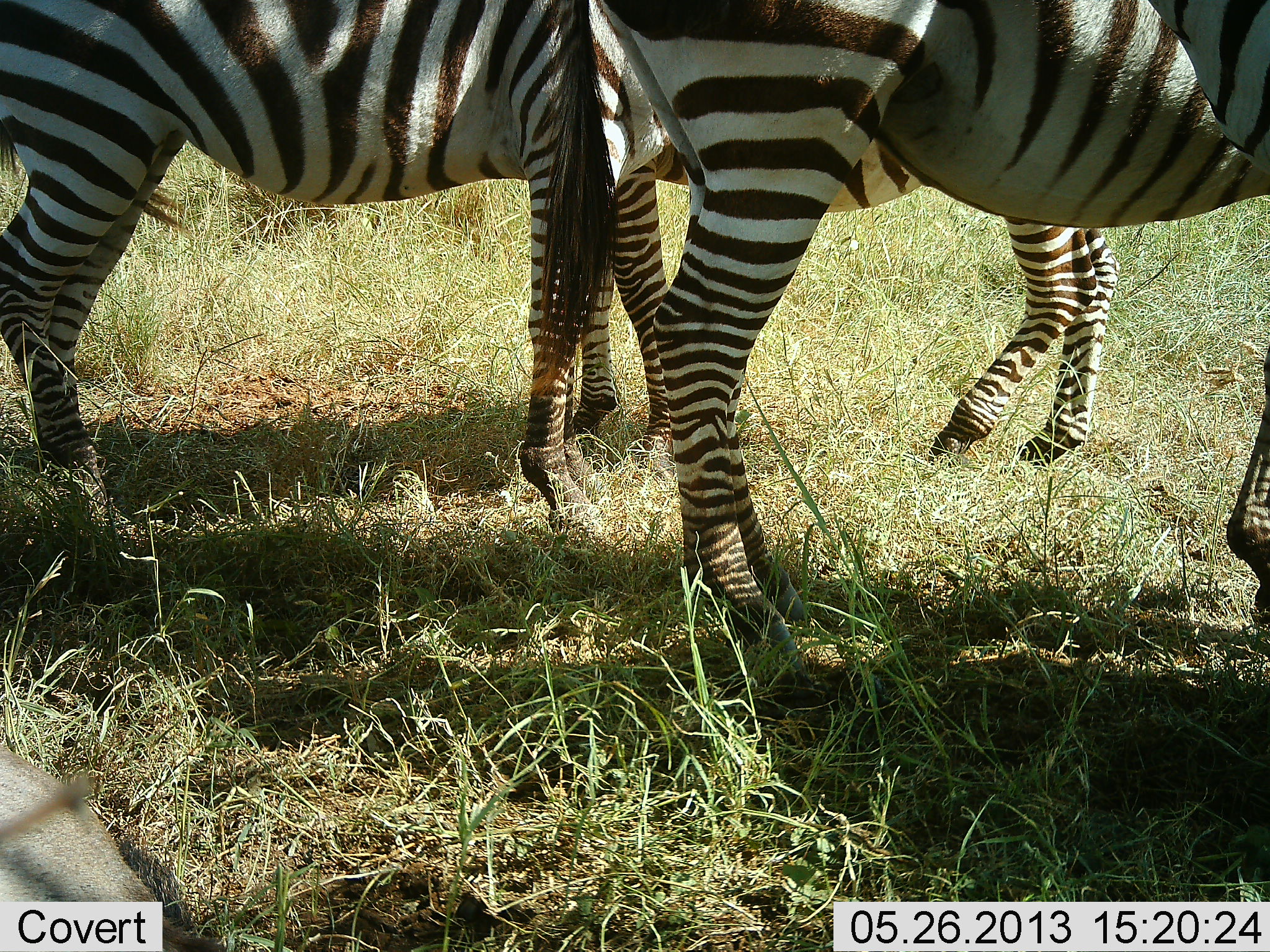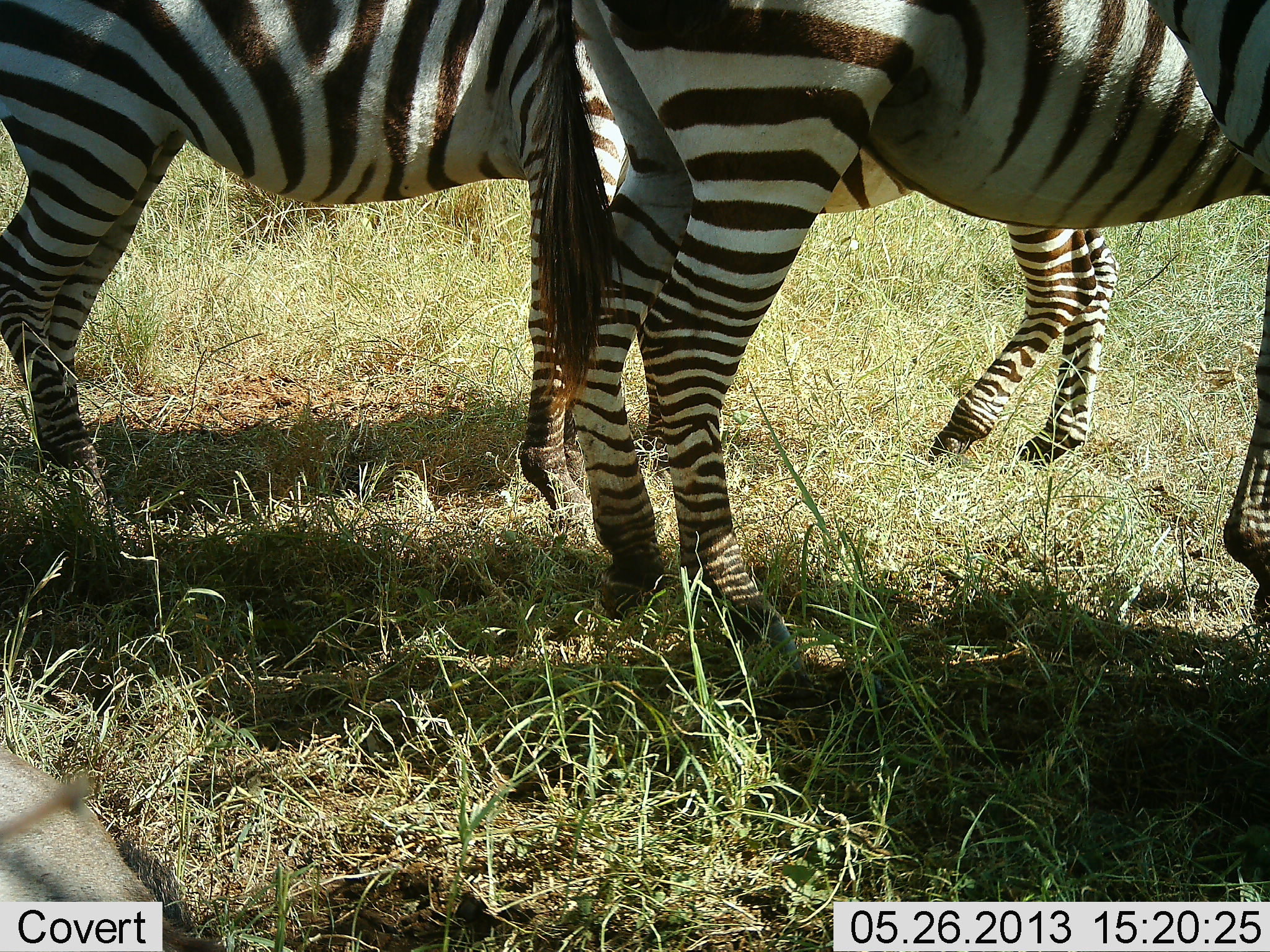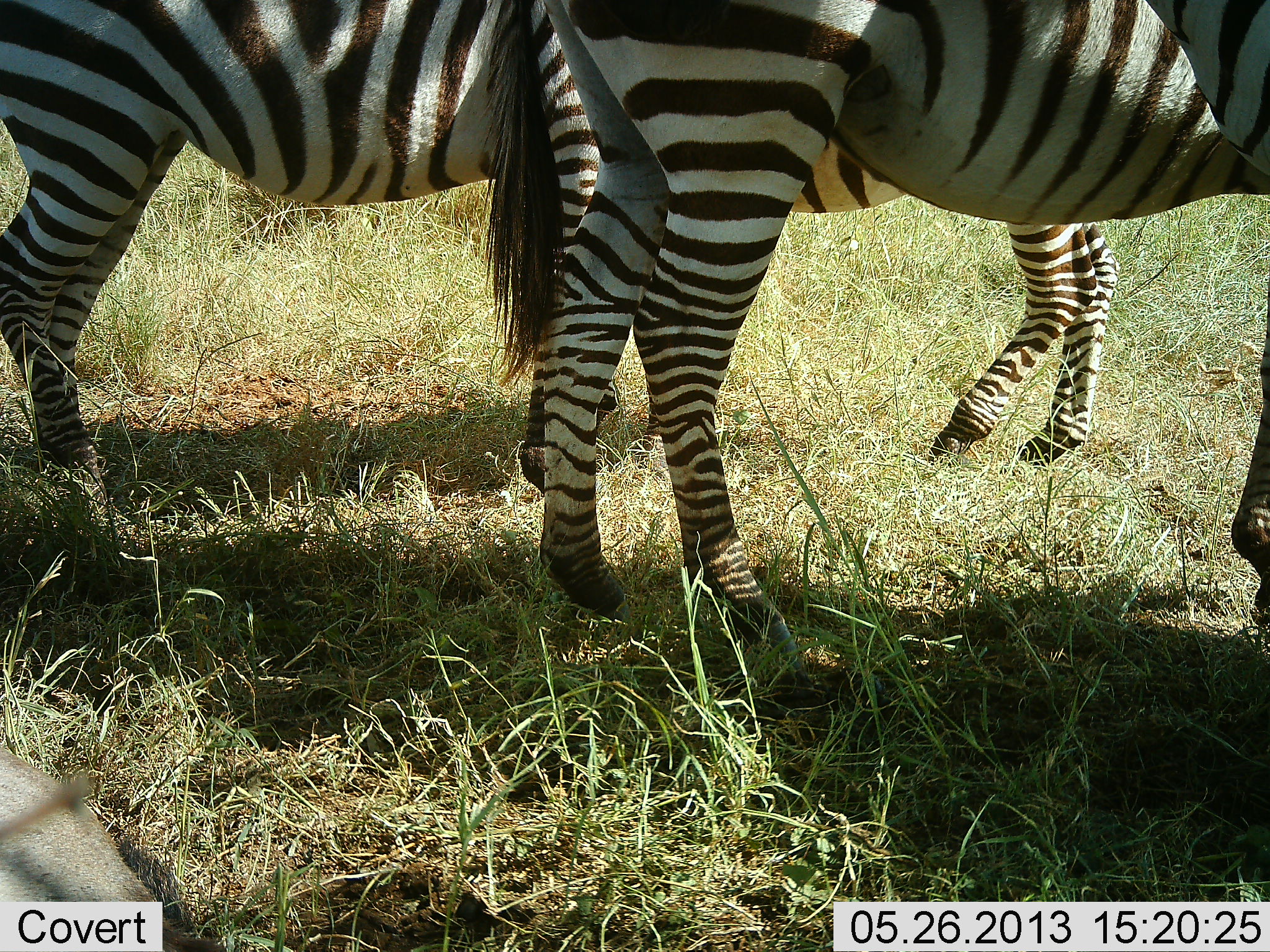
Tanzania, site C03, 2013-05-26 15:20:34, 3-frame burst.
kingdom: Animalia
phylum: Chordata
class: Mammalia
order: Perissodactyla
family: Equidae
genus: Equus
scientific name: Equus quagga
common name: plains zebra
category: zebra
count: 3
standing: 85%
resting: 5%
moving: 12%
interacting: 2%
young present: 2%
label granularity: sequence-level